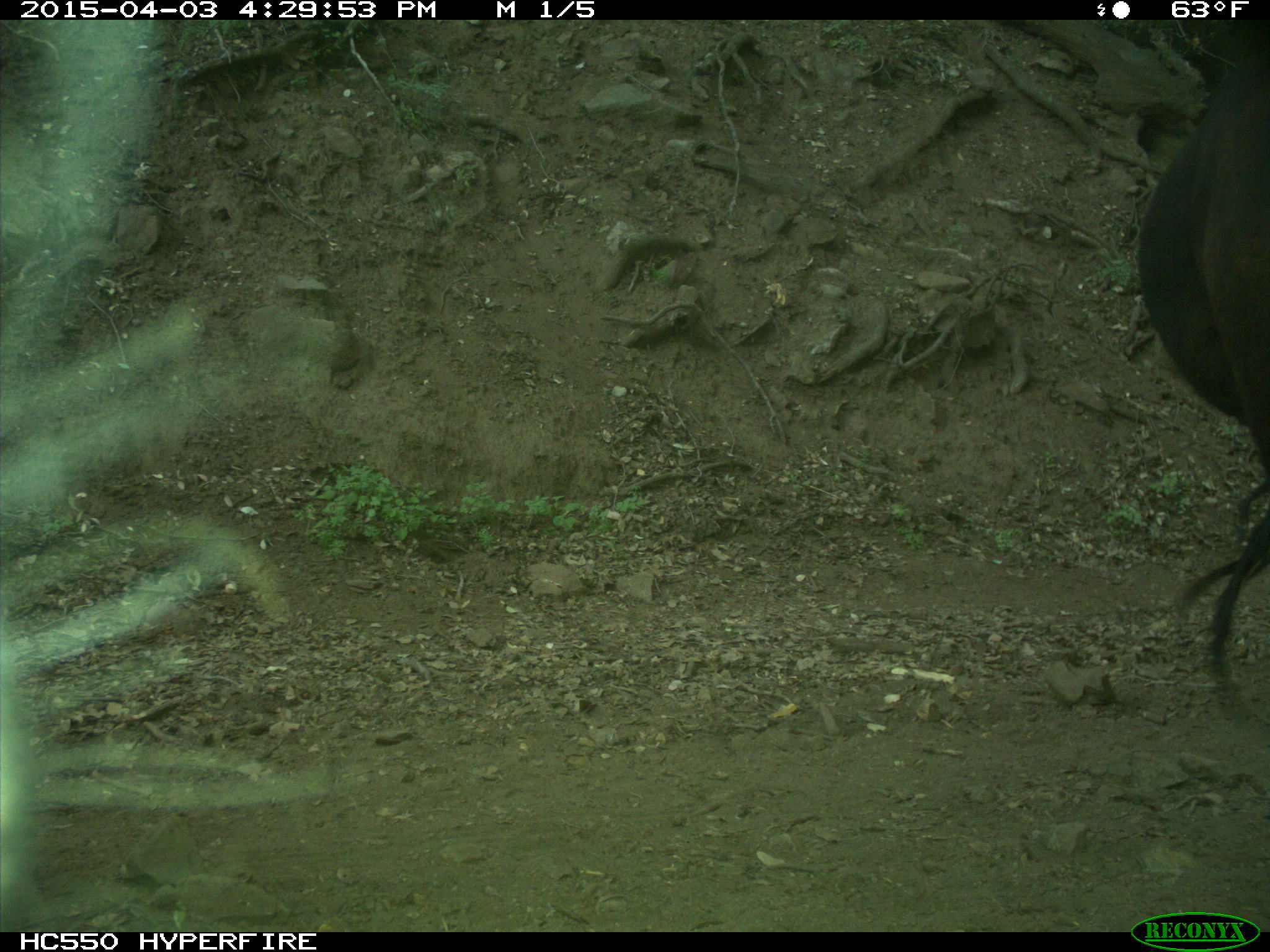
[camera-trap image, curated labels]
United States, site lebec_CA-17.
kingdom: Animalia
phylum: Chordata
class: Mammalia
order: Artiodactyla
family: Bovidae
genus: Bos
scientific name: Bos taurus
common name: domestic cow